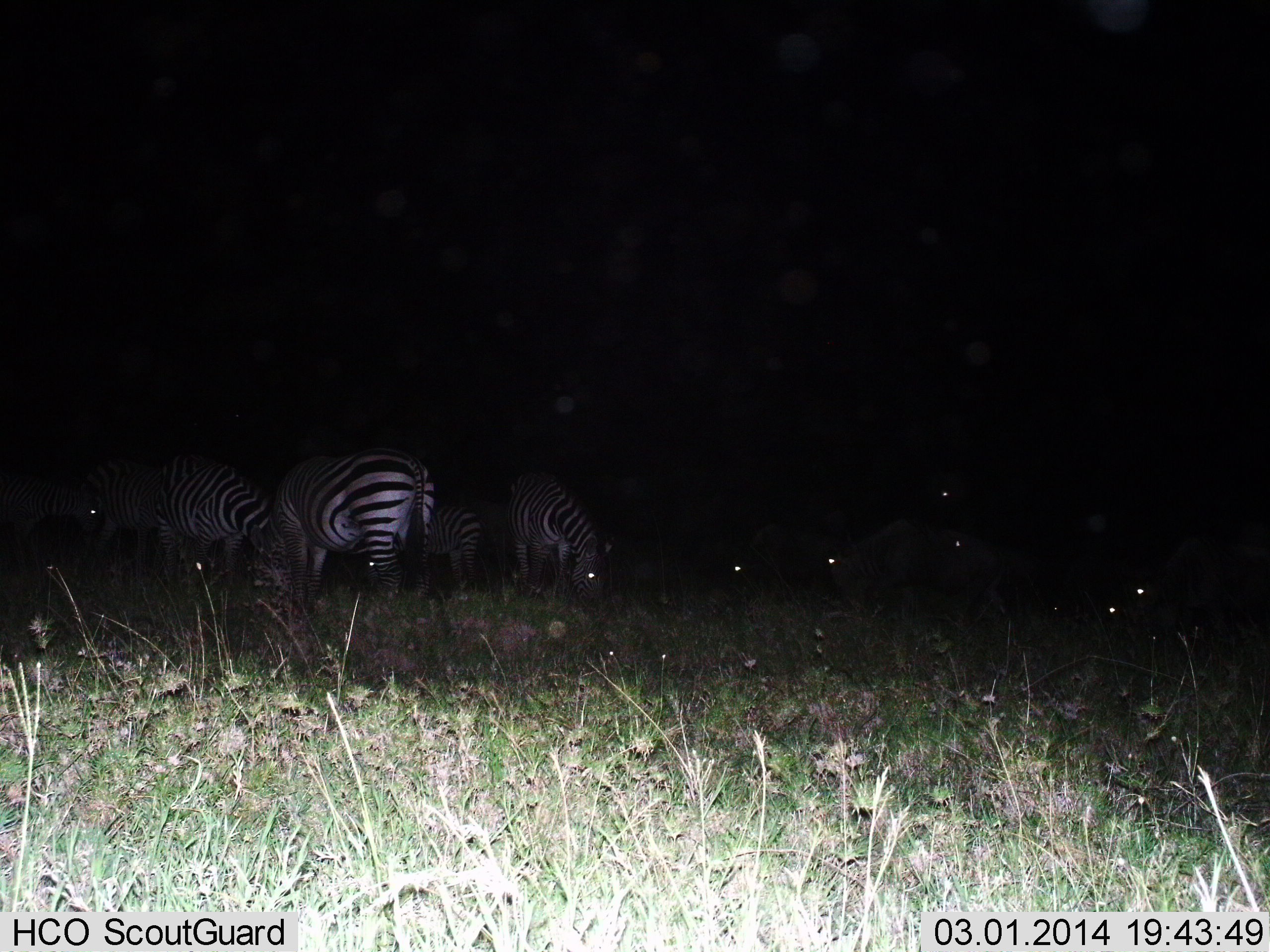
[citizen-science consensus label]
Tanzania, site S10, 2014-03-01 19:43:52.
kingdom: Animalia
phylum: Chordata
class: Mammalia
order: Perissodactyla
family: Equidae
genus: Equus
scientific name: Equus quagga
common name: plains zebra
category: zebra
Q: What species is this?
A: Zebra (plains zebra) (Equus quagga).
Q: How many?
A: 9.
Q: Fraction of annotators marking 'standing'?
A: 38%.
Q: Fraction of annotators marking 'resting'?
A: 15%.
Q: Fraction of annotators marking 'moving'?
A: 0%.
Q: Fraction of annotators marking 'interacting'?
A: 0%.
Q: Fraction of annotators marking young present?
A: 0%.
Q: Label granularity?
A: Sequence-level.